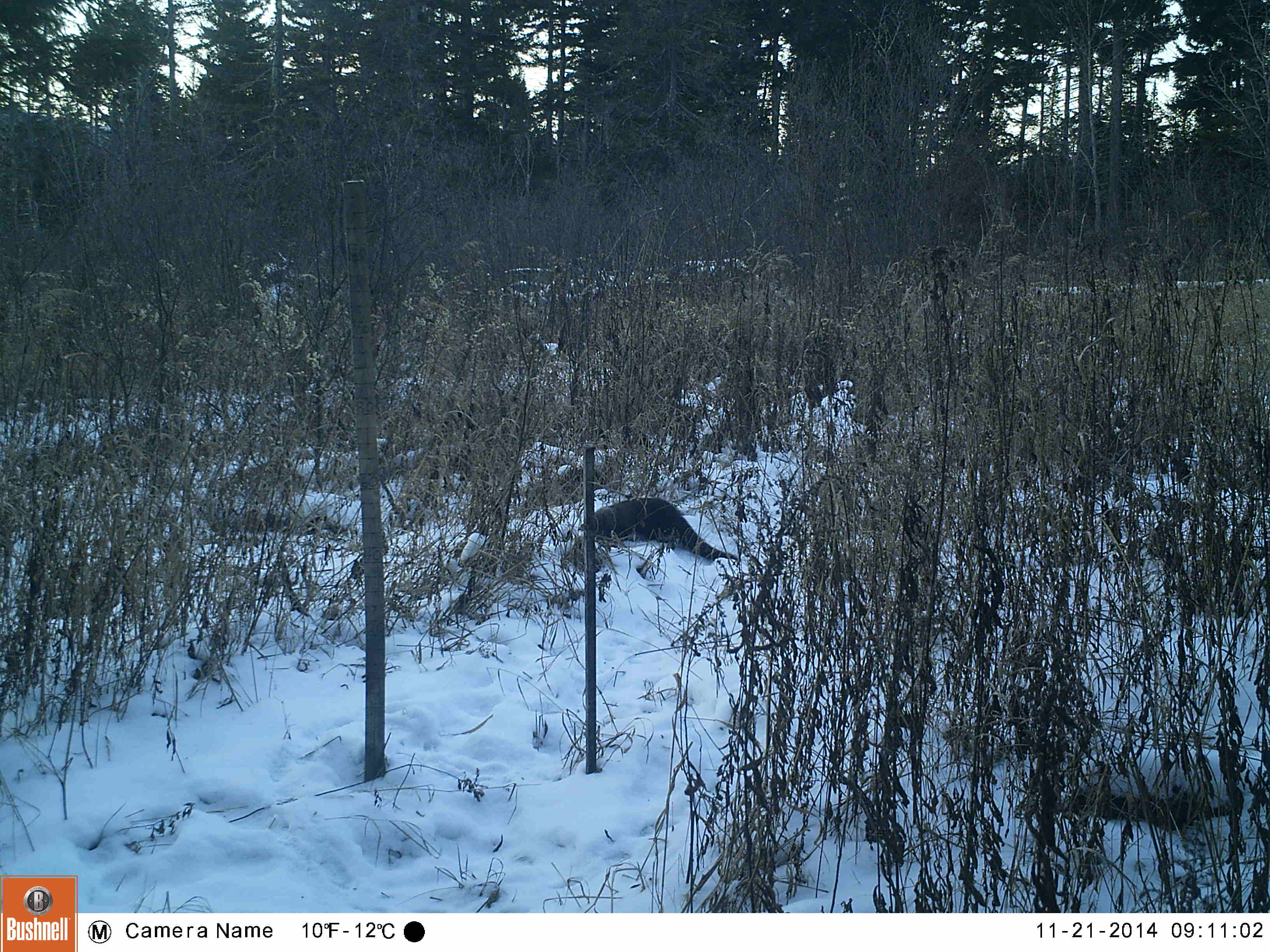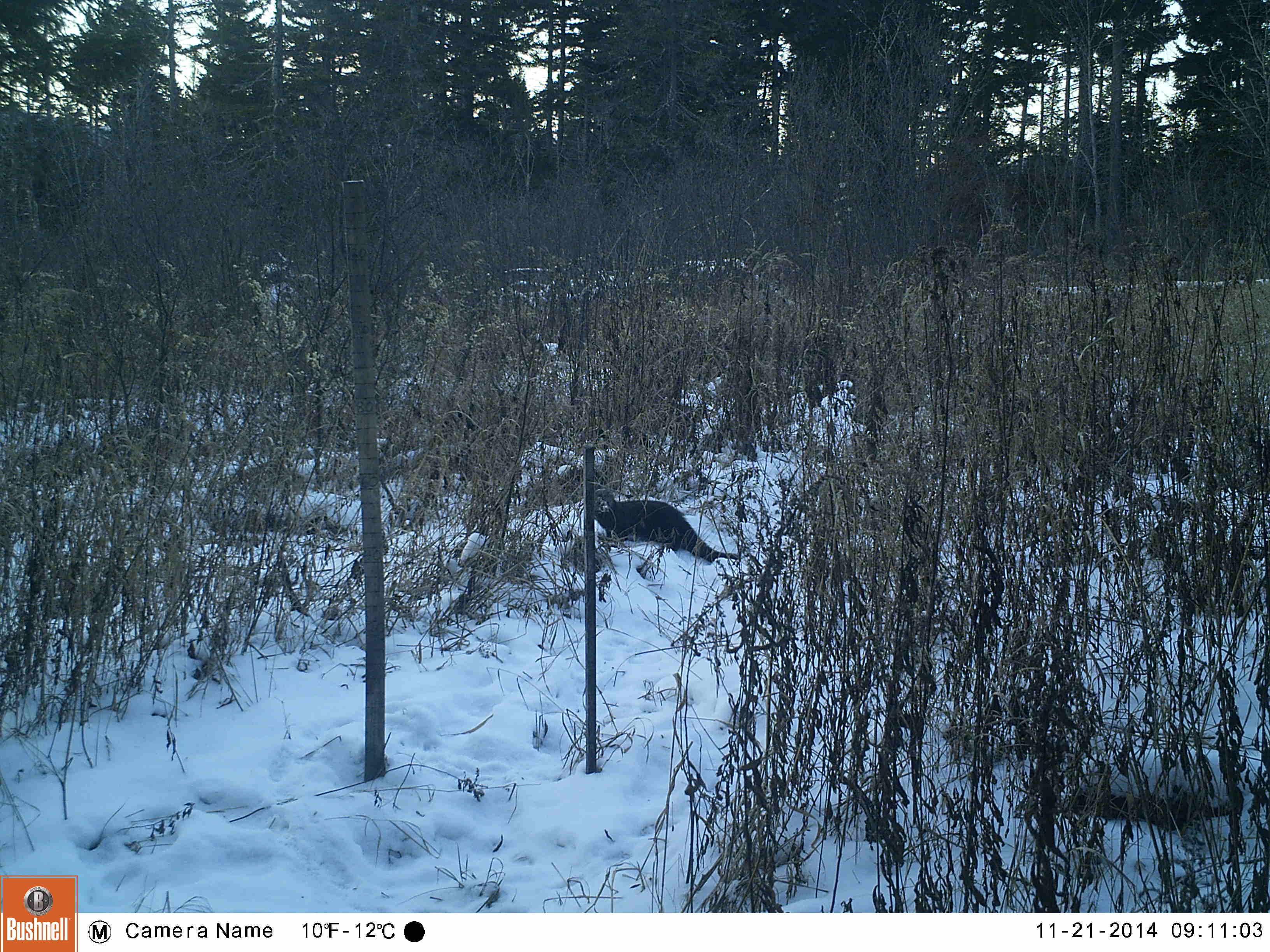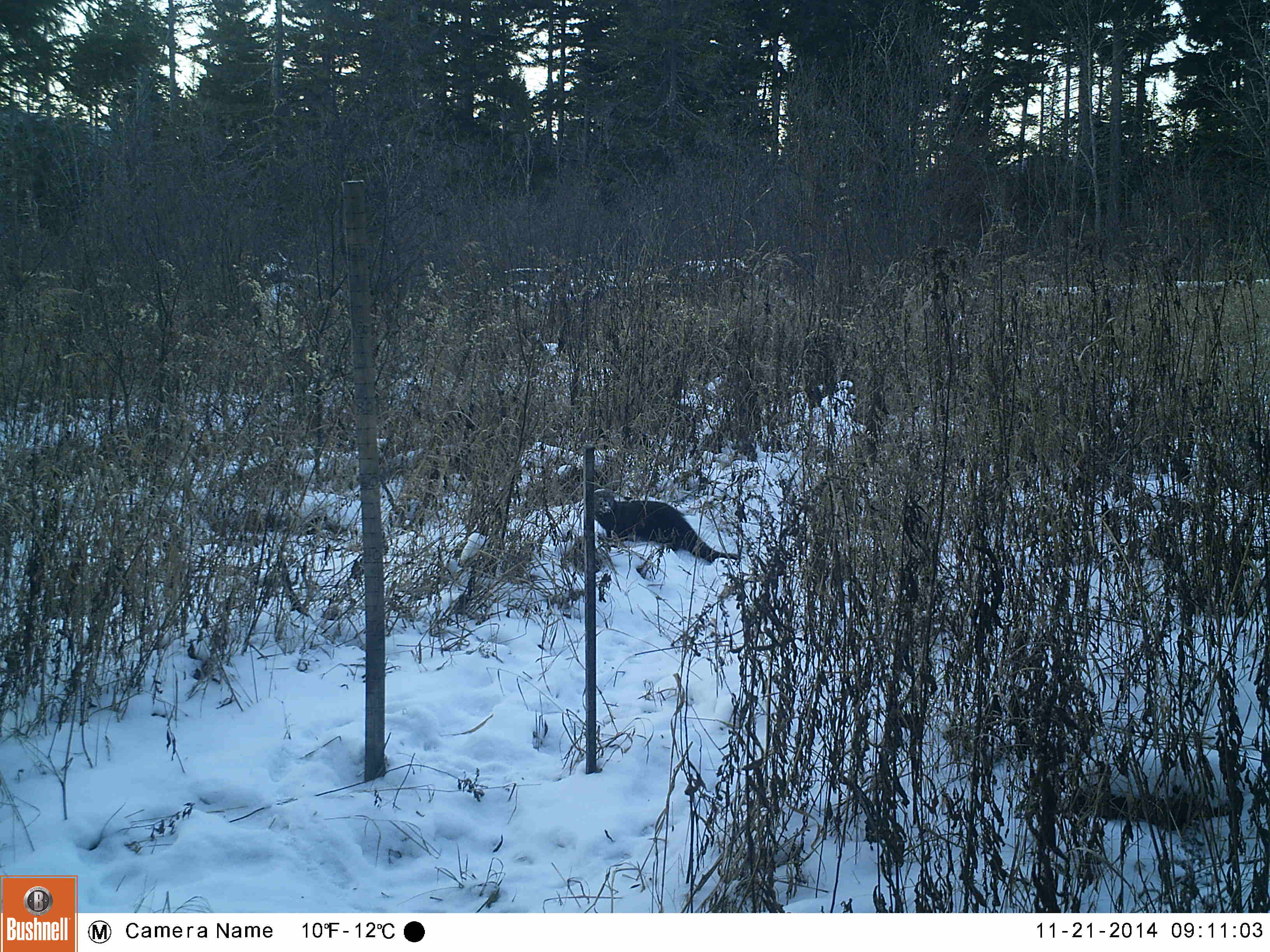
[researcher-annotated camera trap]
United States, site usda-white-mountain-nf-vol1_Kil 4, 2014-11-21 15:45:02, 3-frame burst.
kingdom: Animalia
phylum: Chordata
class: Mammalia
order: Carnivora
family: Mustelidae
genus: Pekania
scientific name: Pekania pennanti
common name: fisher